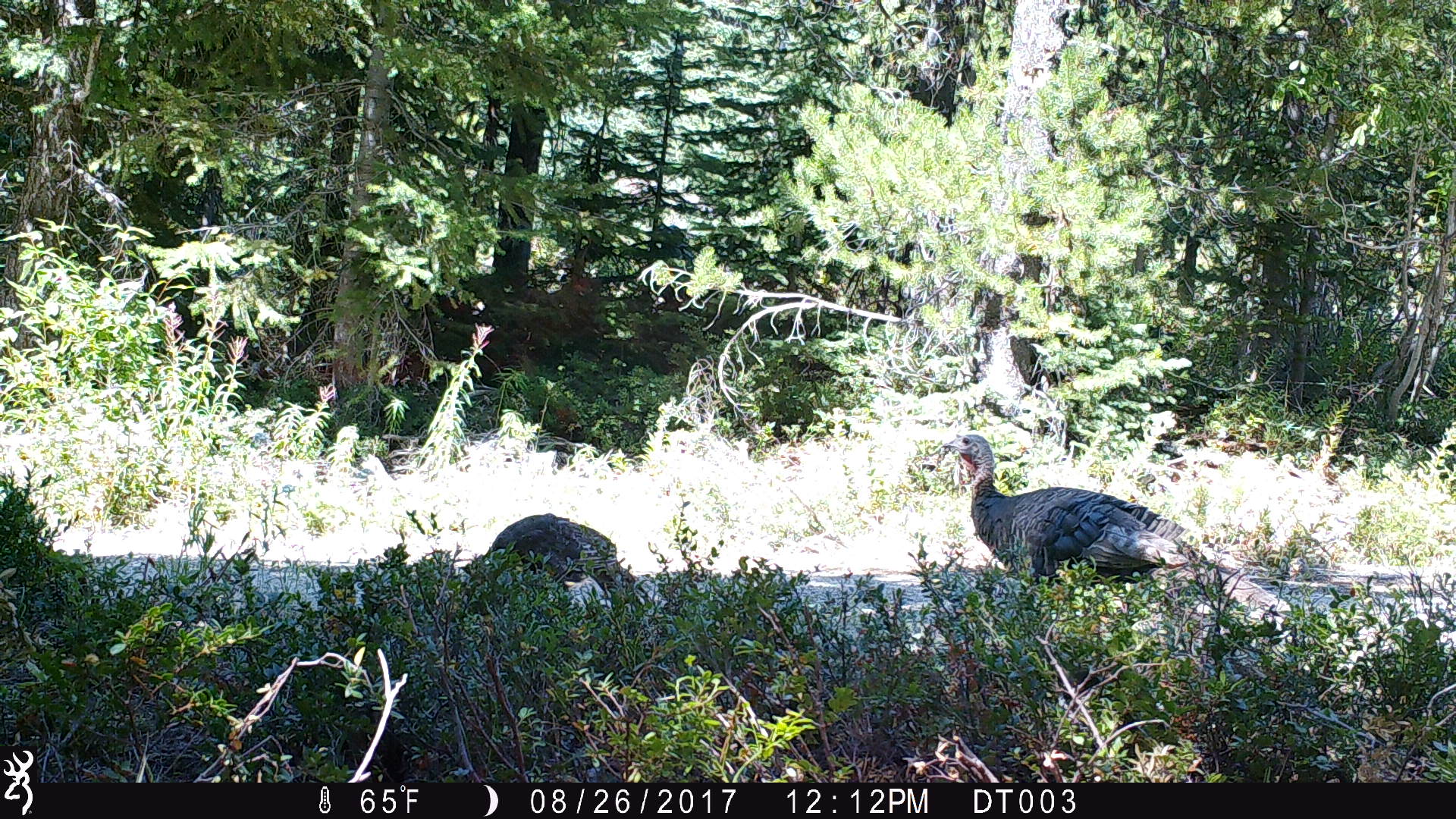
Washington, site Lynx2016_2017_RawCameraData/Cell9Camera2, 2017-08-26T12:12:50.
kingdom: Animalia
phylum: Chordata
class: Aves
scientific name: Aves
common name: birds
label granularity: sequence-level